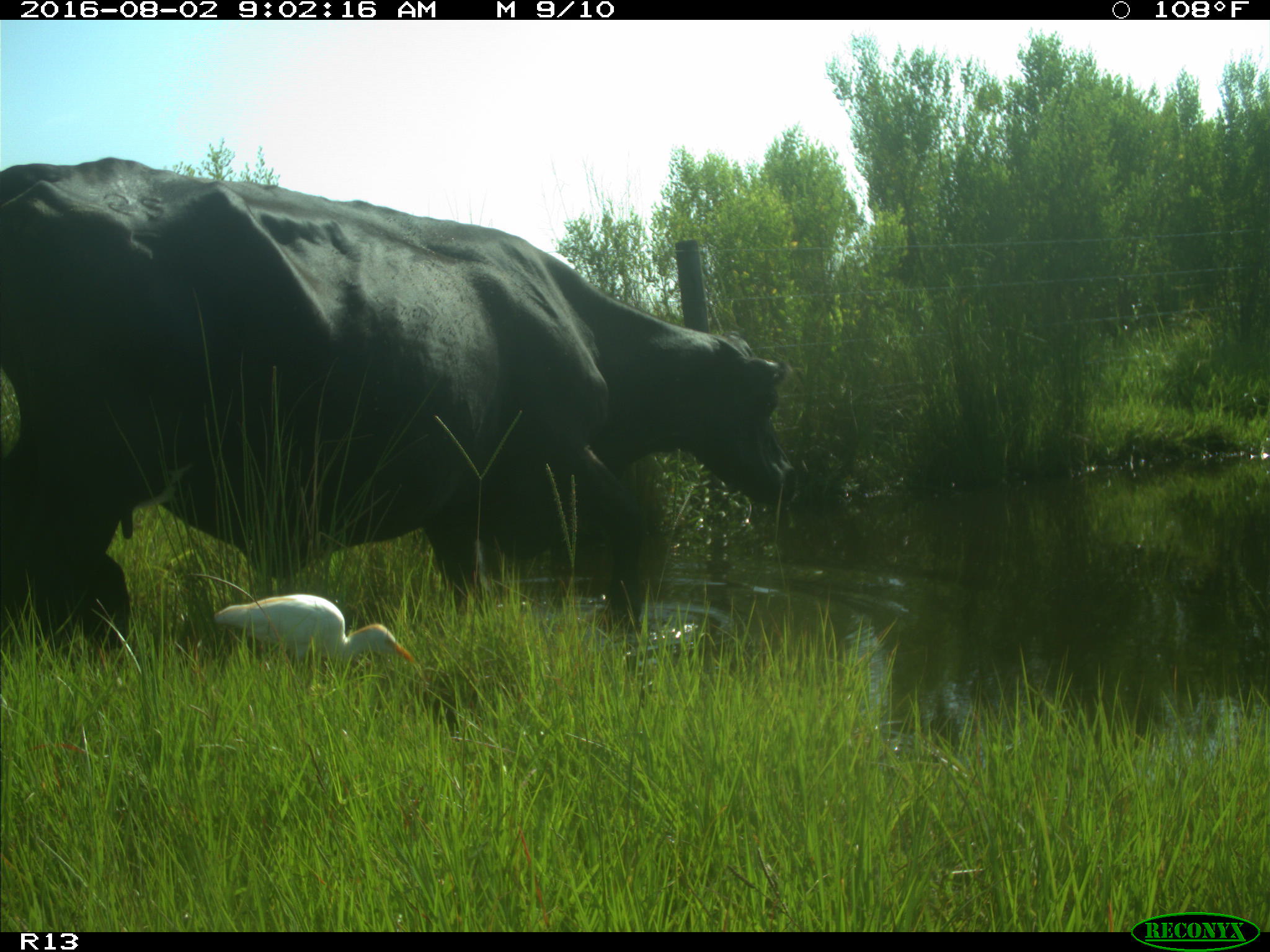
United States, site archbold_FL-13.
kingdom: Animalia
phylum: Chordata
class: Mammalia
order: Artiodactyla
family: Bovidae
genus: Bos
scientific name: Bos taurus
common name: domestic cow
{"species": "Bos taurus (domestic cow)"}